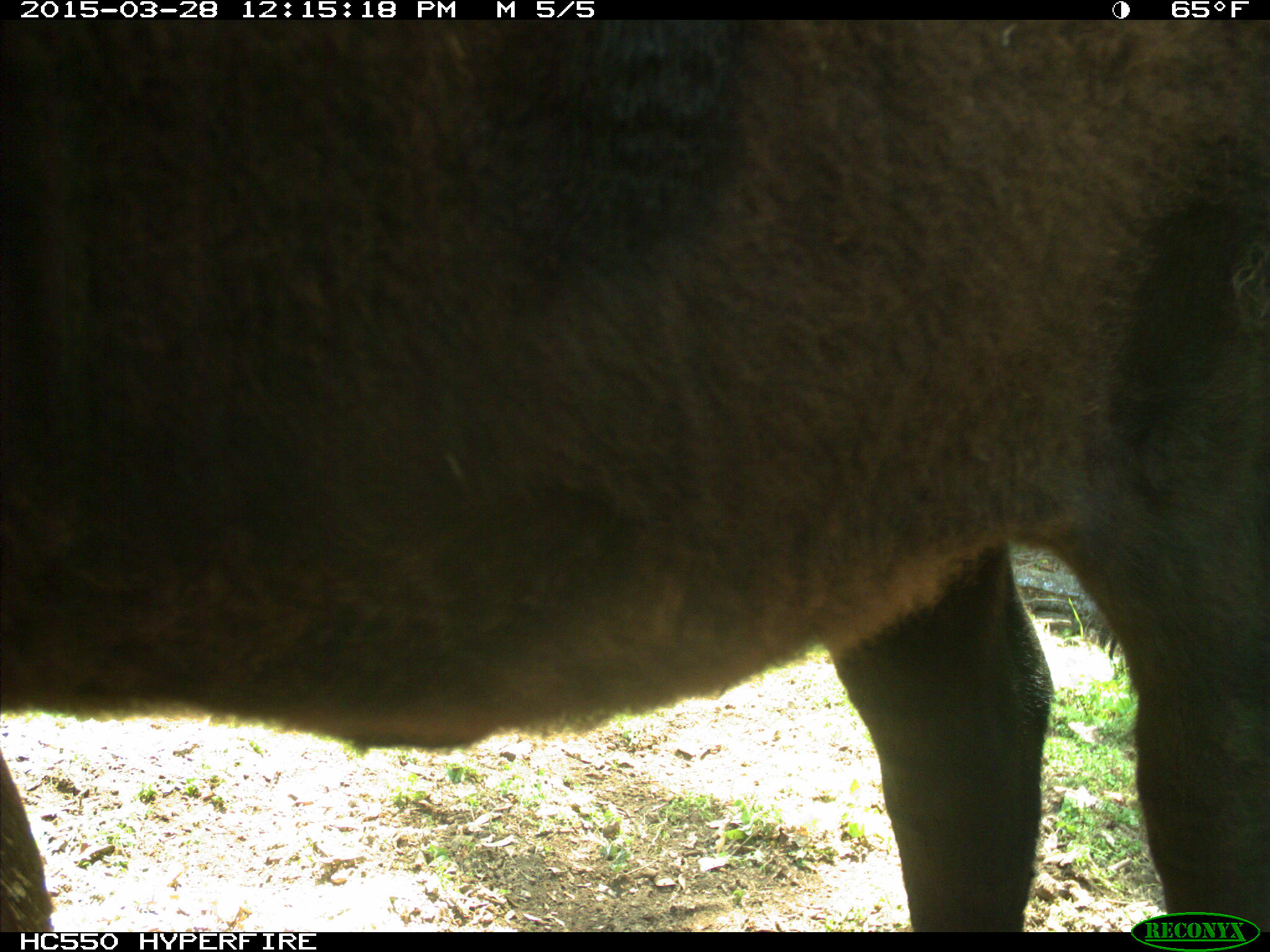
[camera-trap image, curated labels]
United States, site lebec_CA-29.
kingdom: Animalia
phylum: Chordata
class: Mammalia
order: Artiodactyla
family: Bovidae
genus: Bos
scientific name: Bos taurus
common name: domestic cow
Bos taurus (domestic cow).